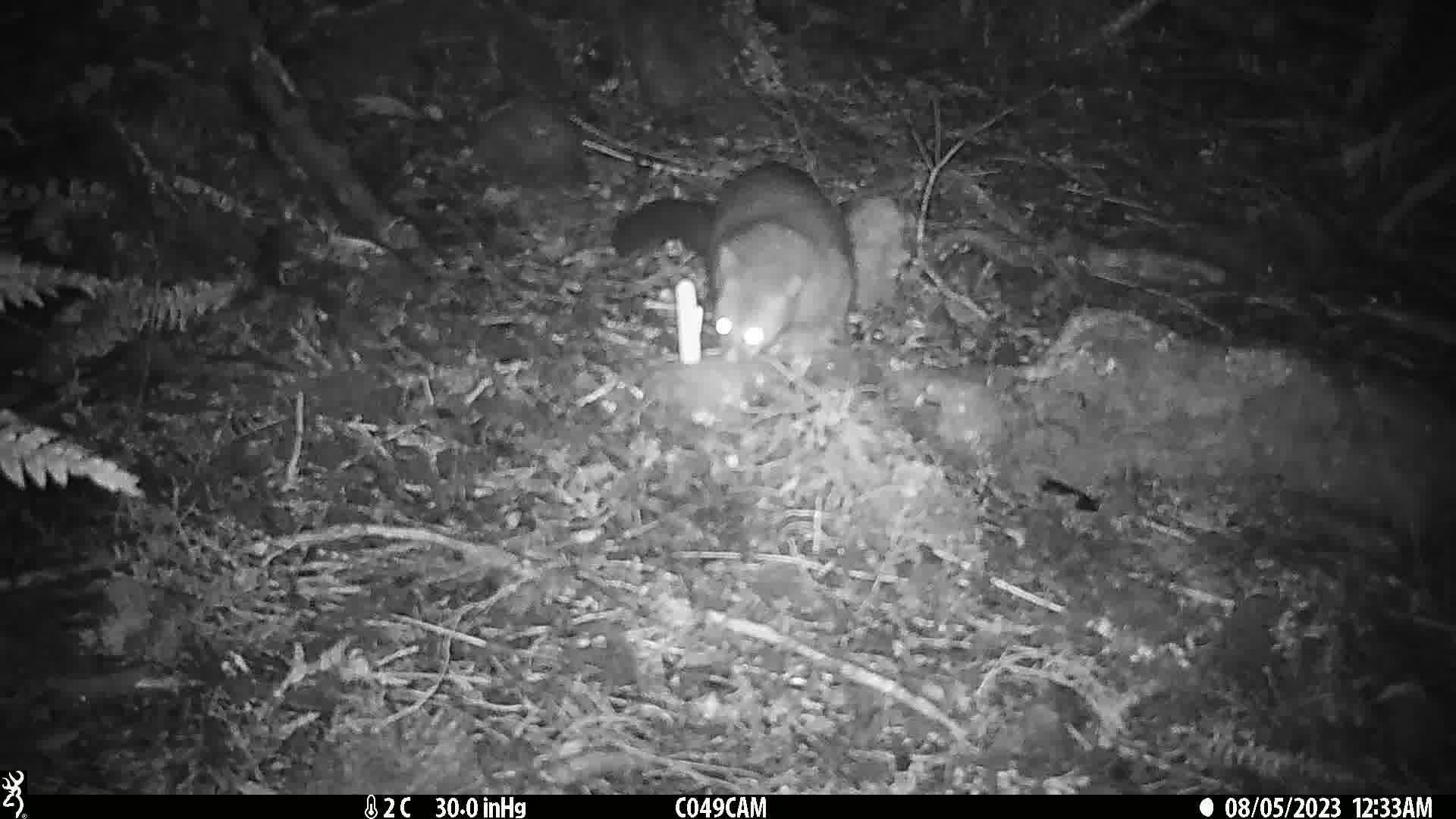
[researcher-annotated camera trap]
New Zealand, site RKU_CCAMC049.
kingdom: Animalia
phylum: Chordata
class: Mammalia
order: Diprotodontia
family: Phalangeridae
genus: Trichosurus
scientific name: Trichosurus vulpecula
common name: common brushtail possum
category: possum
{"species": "possum (common brushtail possum) (Trichosurus vulpecula)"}